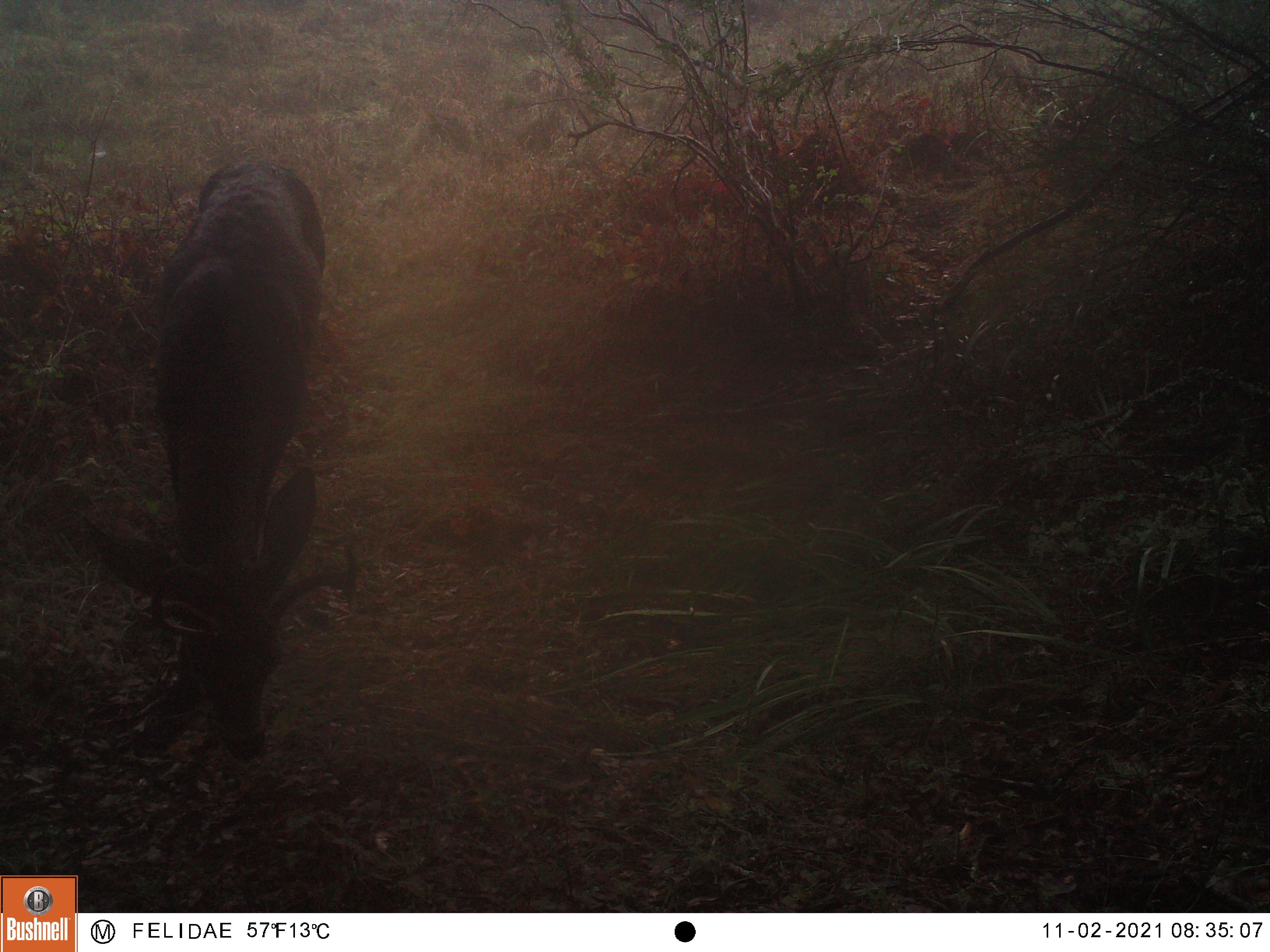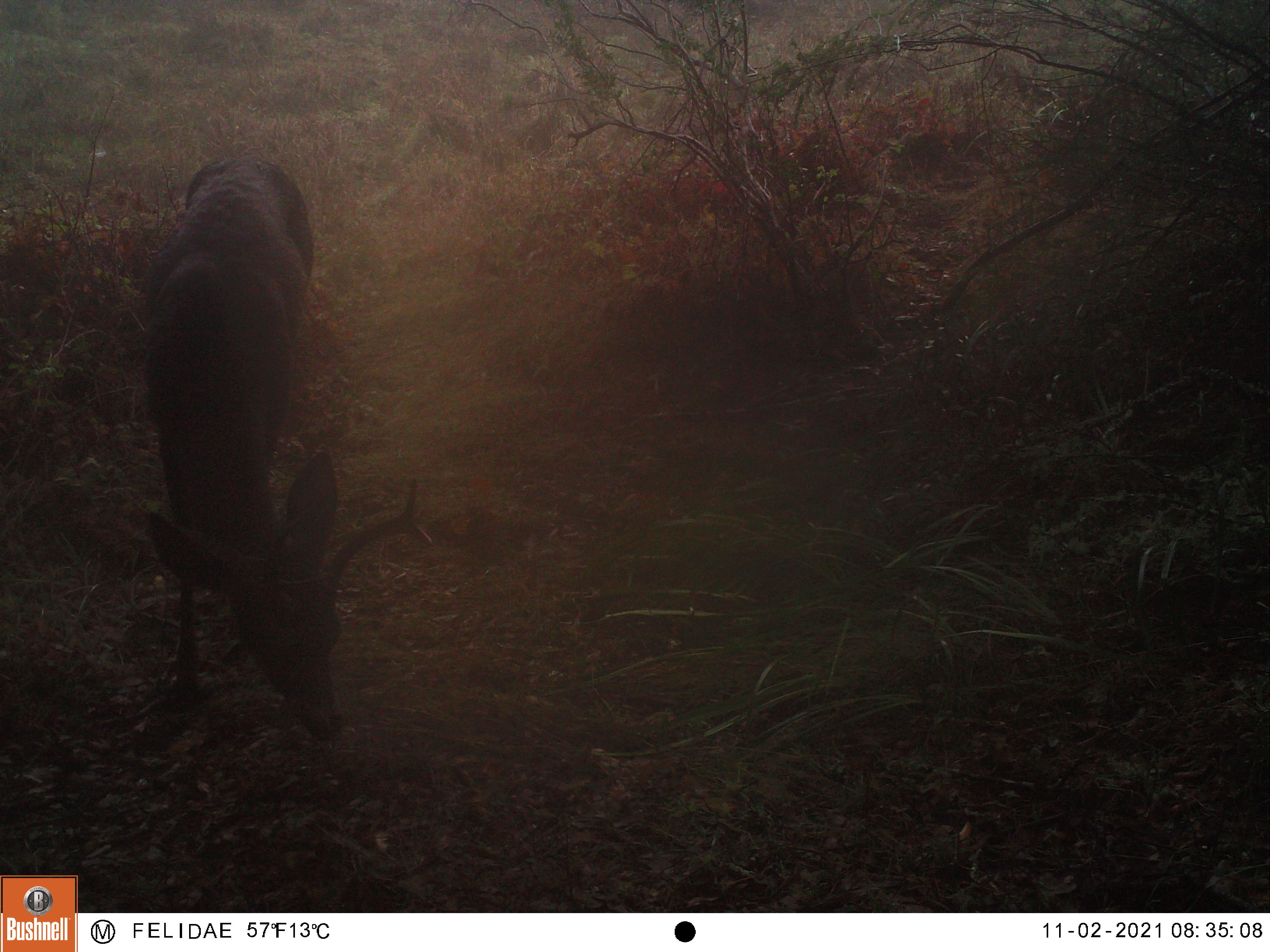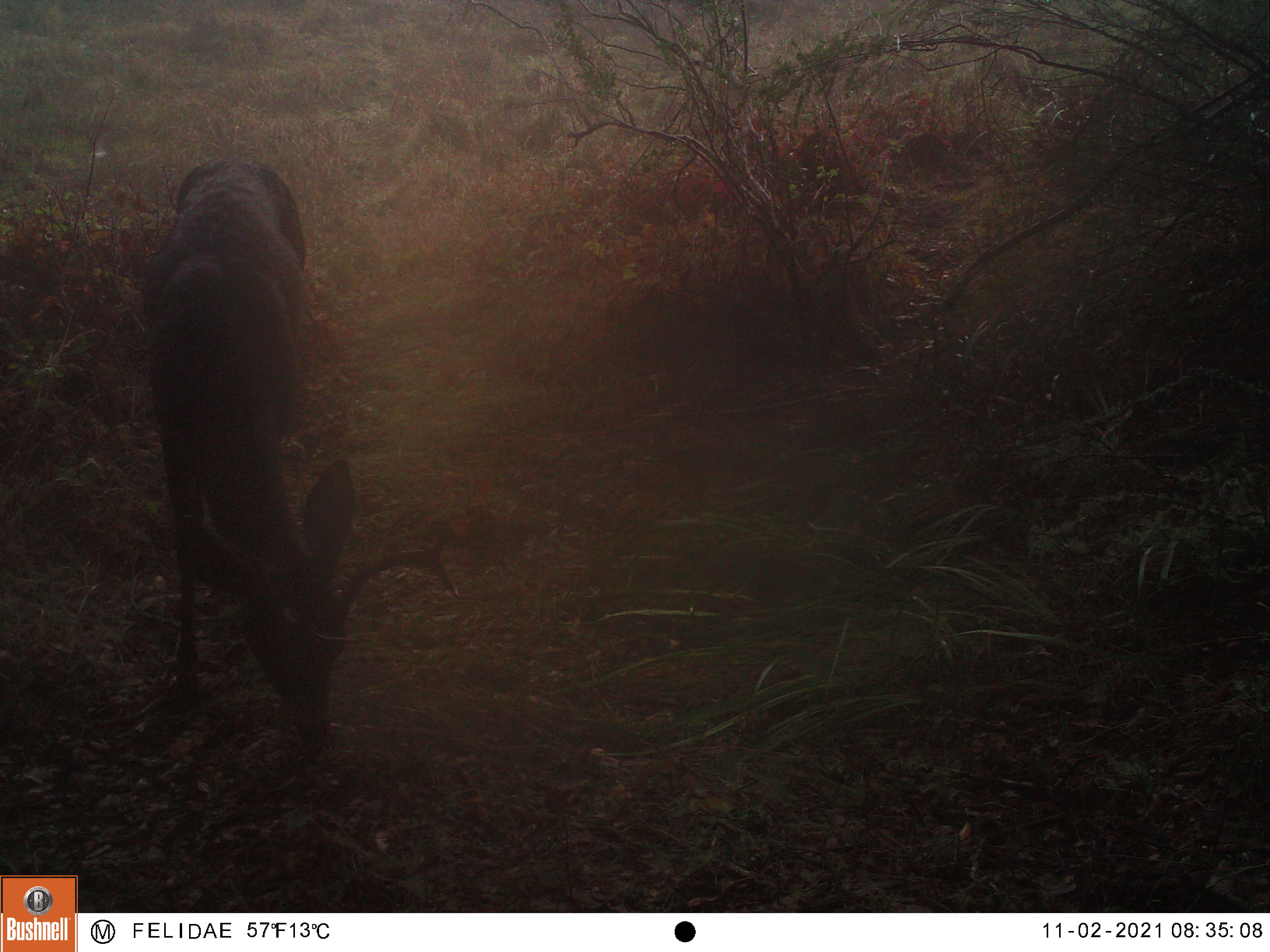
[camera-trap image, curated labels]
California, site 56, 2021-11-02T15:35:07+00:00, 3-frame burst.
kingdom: Animalia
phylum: Chordata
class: Mammalia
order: Artiodactyla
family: Cervidae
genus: Odocoileus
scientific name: Odocoileus hemionus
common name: mule deer